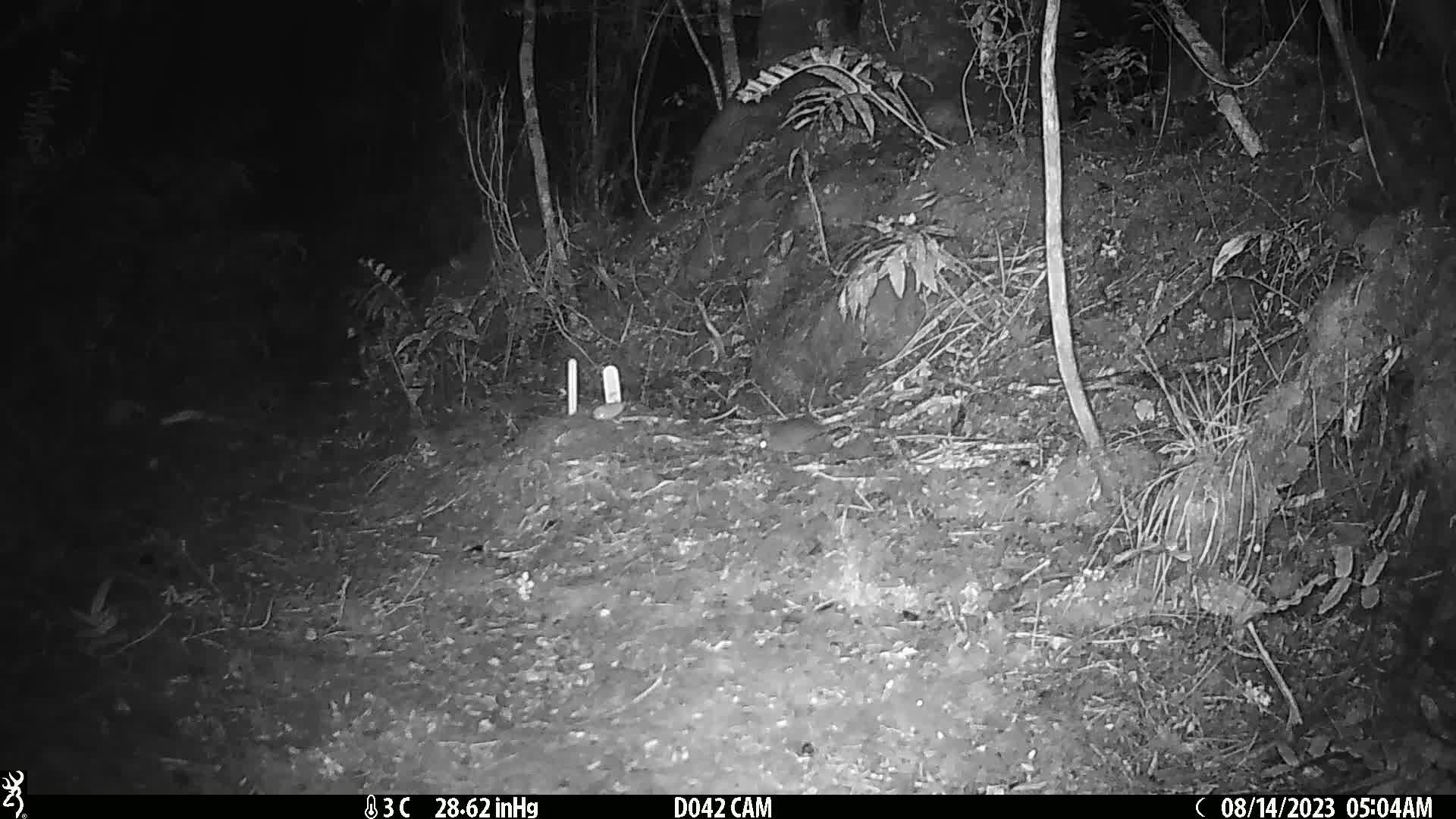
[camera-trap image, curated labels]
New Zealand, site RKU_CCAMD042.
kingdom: Animalia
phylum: Chordata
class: Mammalia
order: Rodentia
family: Muridae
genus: Rattus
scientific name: Rattus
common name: rat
Rat (Rattus).